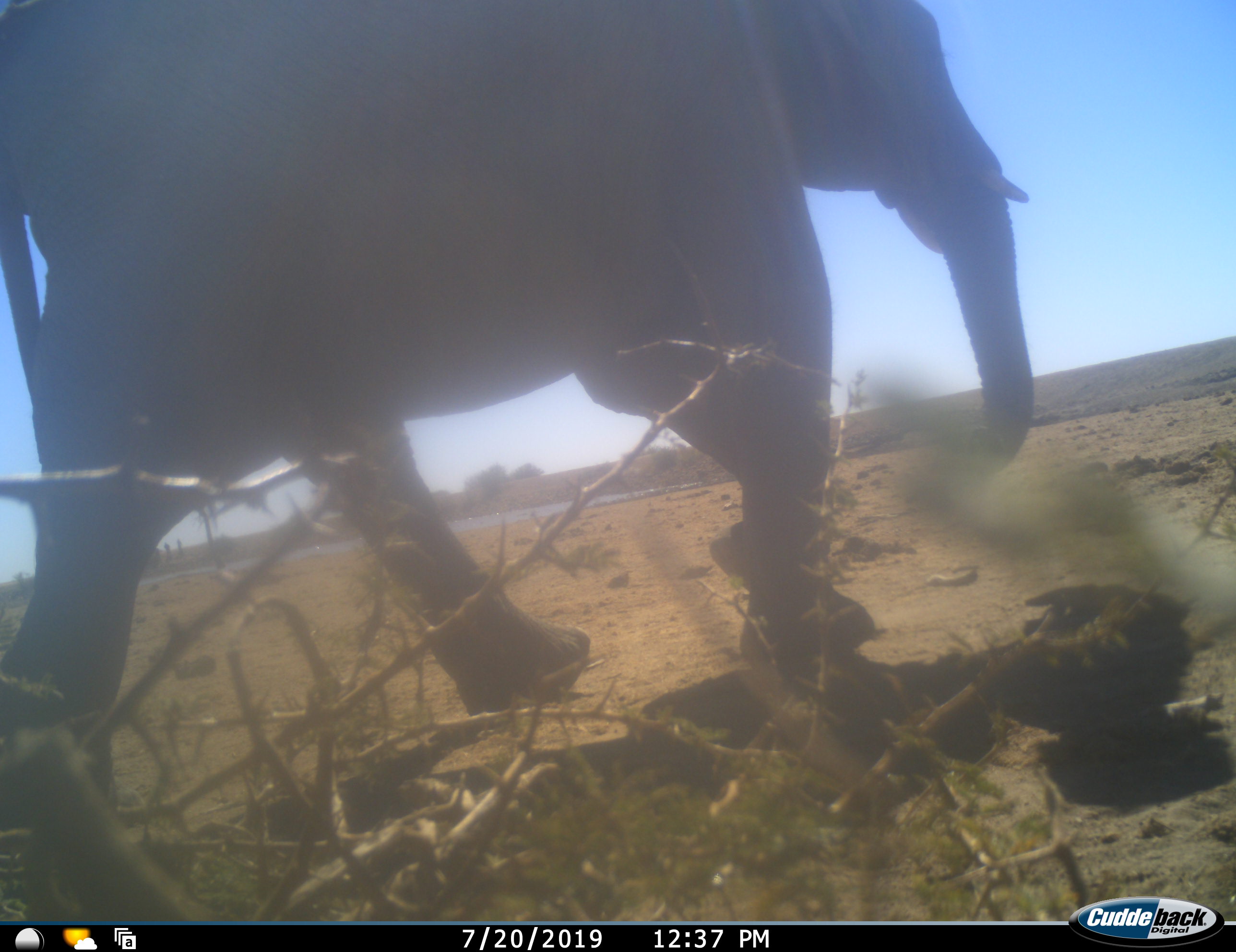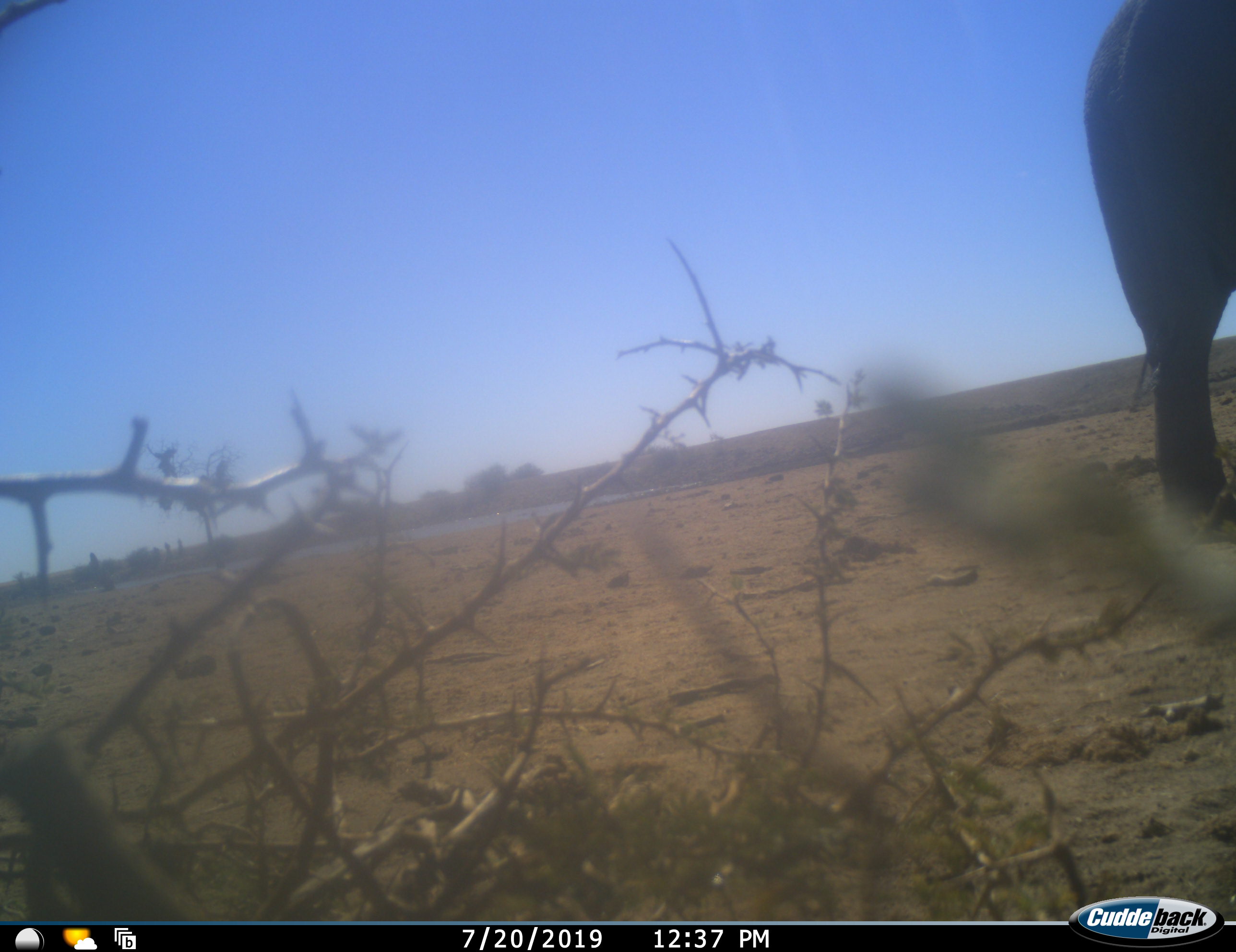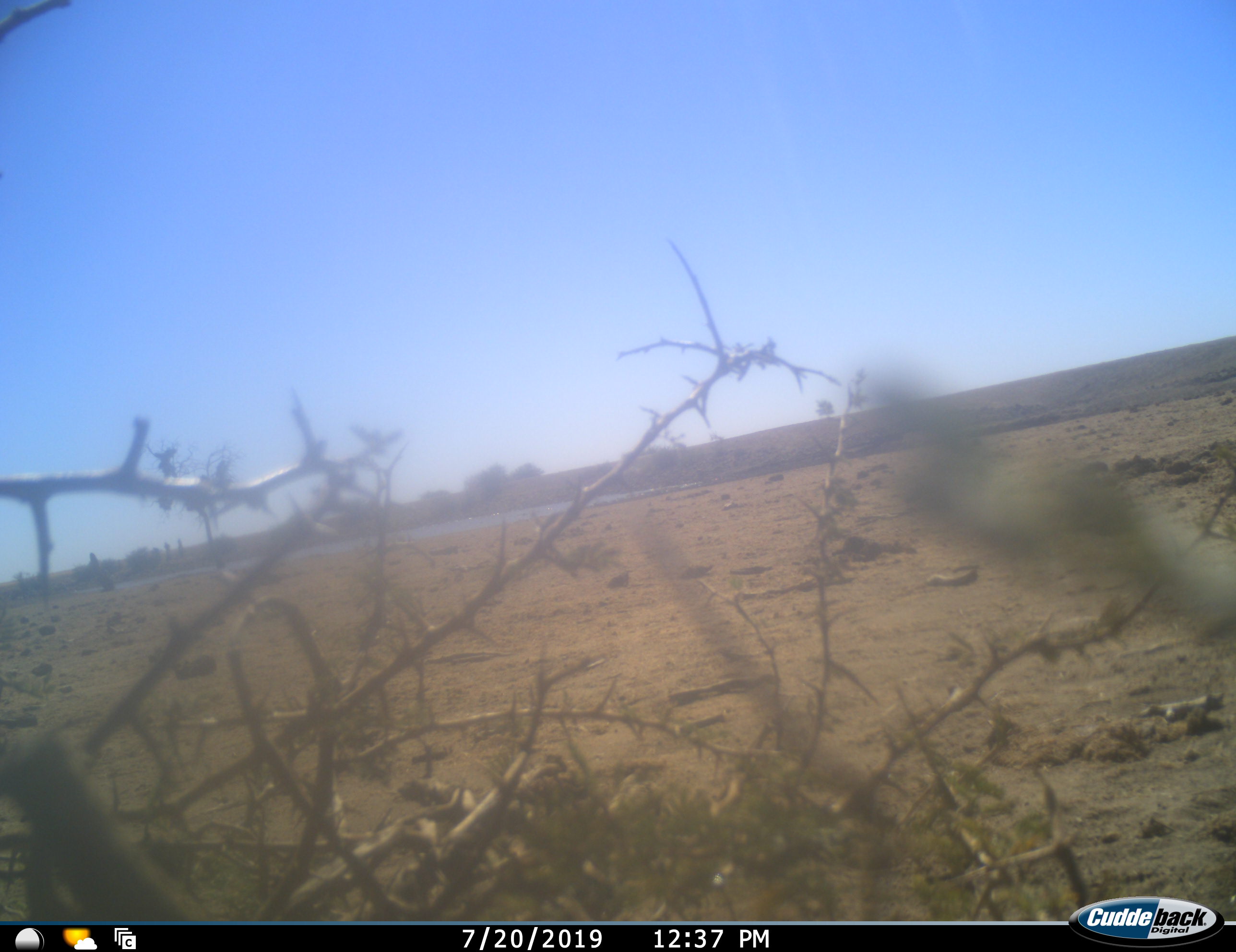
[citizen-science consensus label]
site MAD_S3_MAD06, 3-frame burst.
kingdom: Animalia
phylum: Chordata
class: Mammalia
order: Proboscidea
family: Elephantidae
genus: Loxodonta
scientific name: Loxodonta africana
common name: african bush elephant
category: elephant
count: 1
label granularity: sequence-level